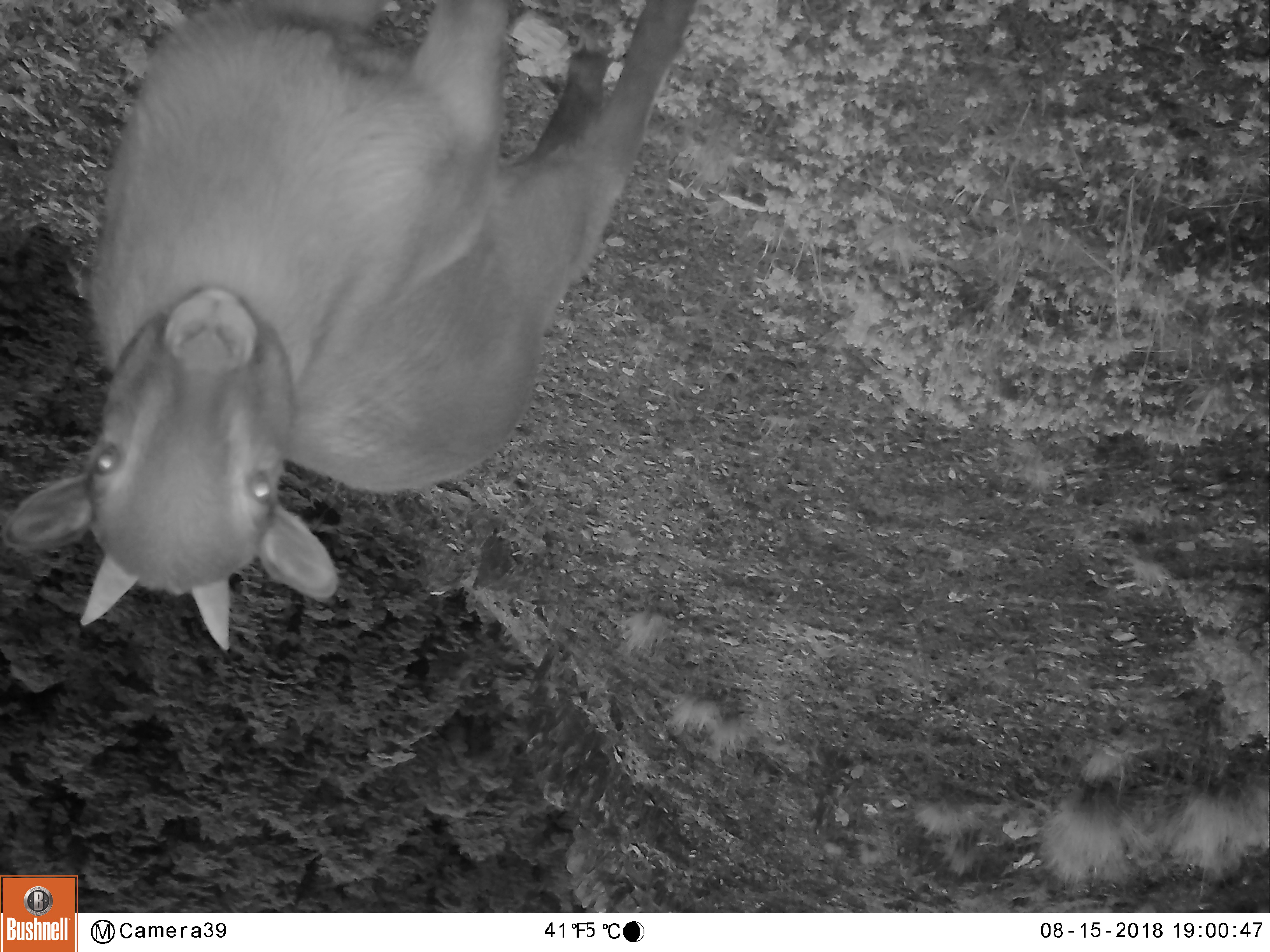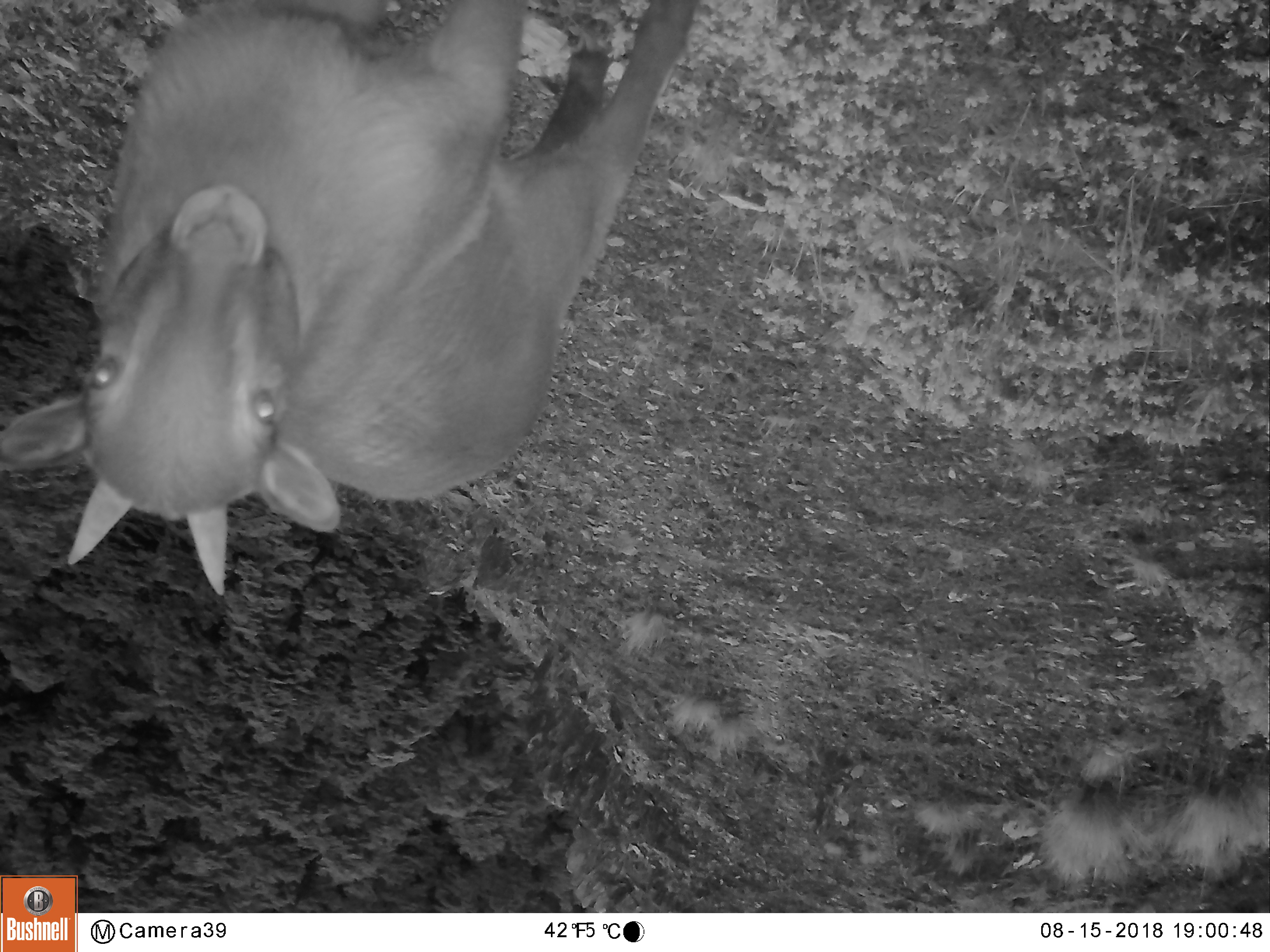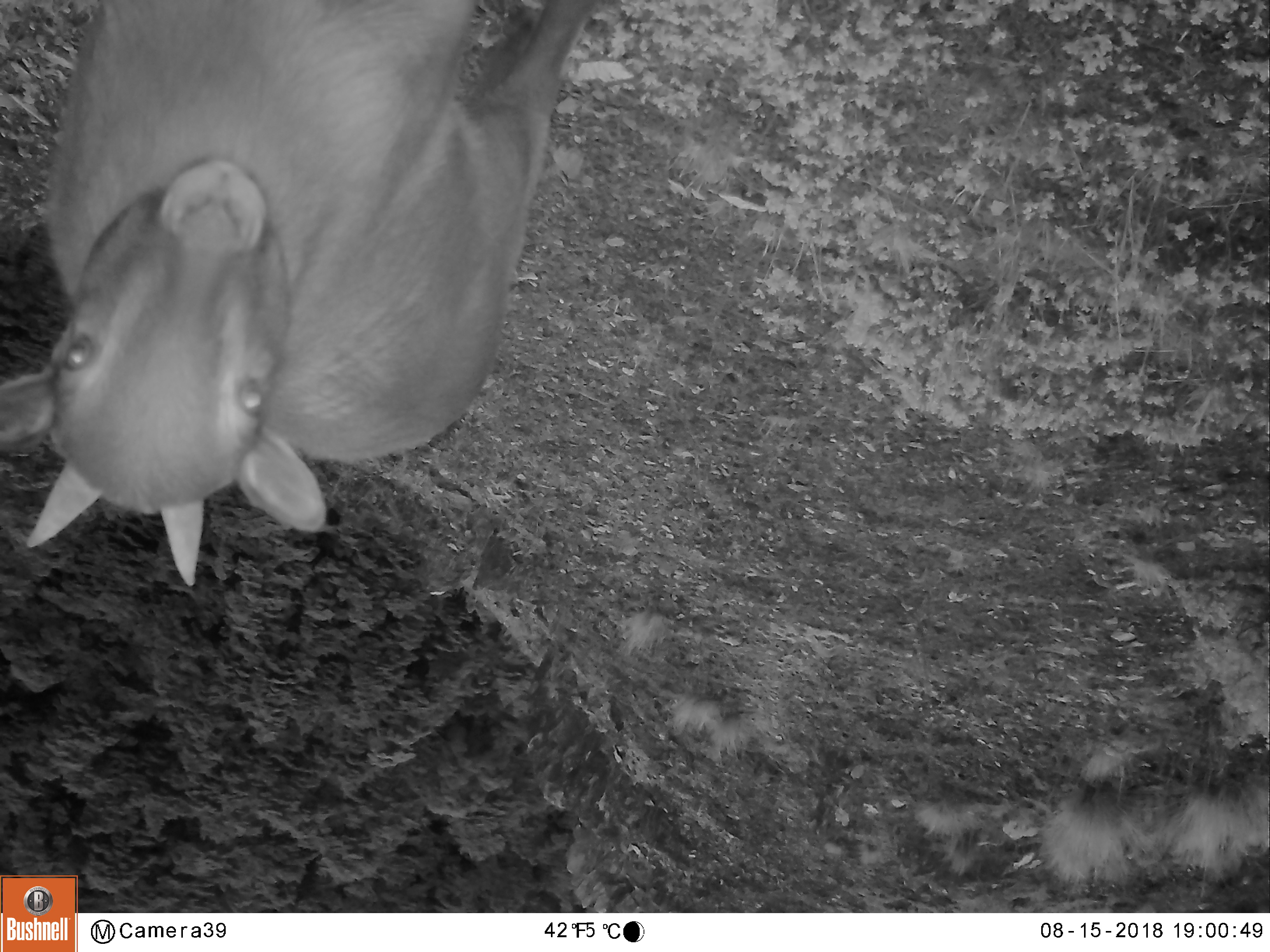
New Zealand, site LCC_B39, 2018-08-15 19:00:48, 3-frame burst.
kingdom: Animalia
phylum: Chordata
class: Mammalia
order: Artiodactyla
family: Bovidae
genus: Nilgiritragus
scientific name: Nilgiritragus hylocrius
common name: tahr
Tahr (Nilgiritragus hylocrius).